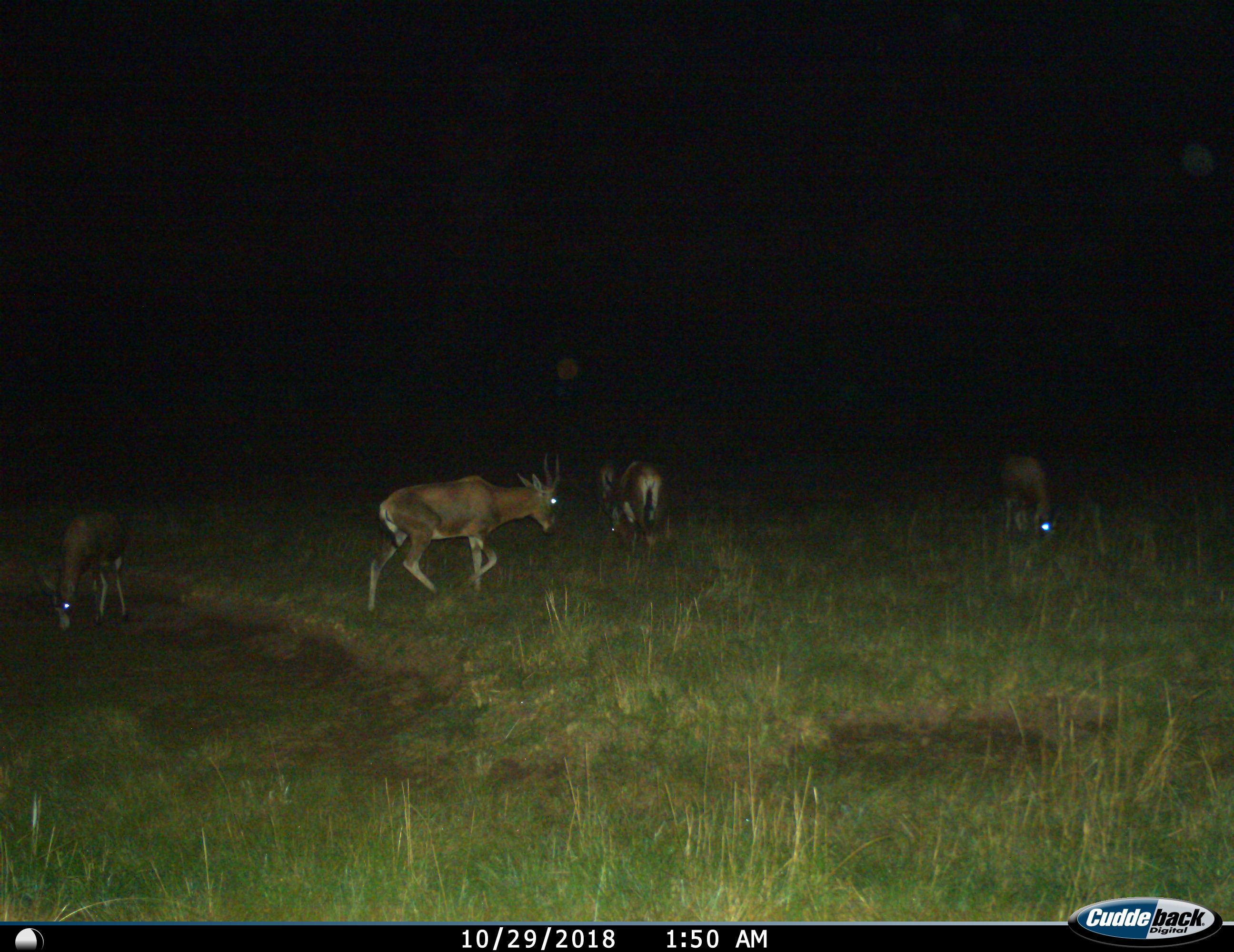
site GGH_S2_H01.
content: unidentified animal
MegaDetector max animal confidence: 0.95